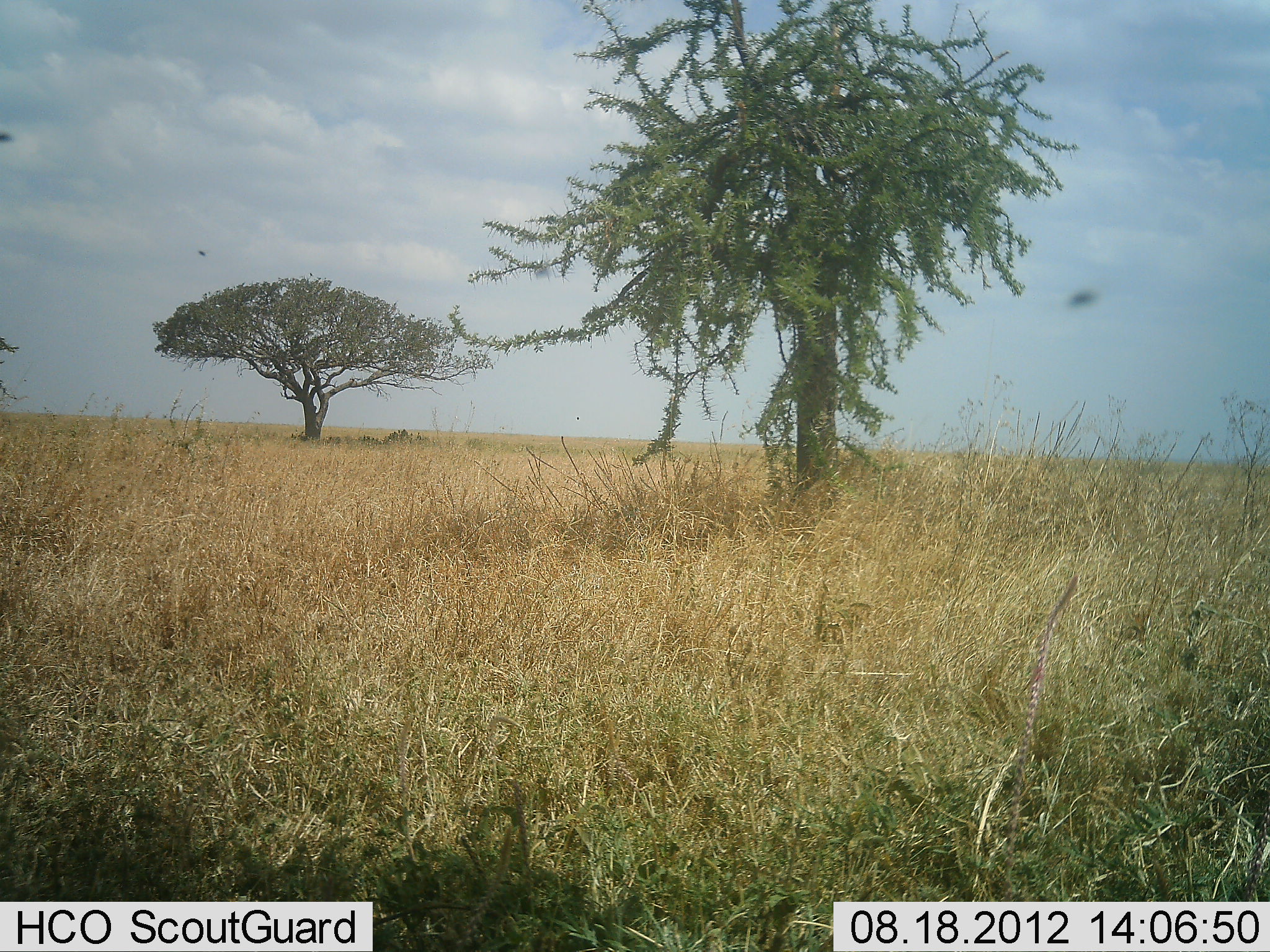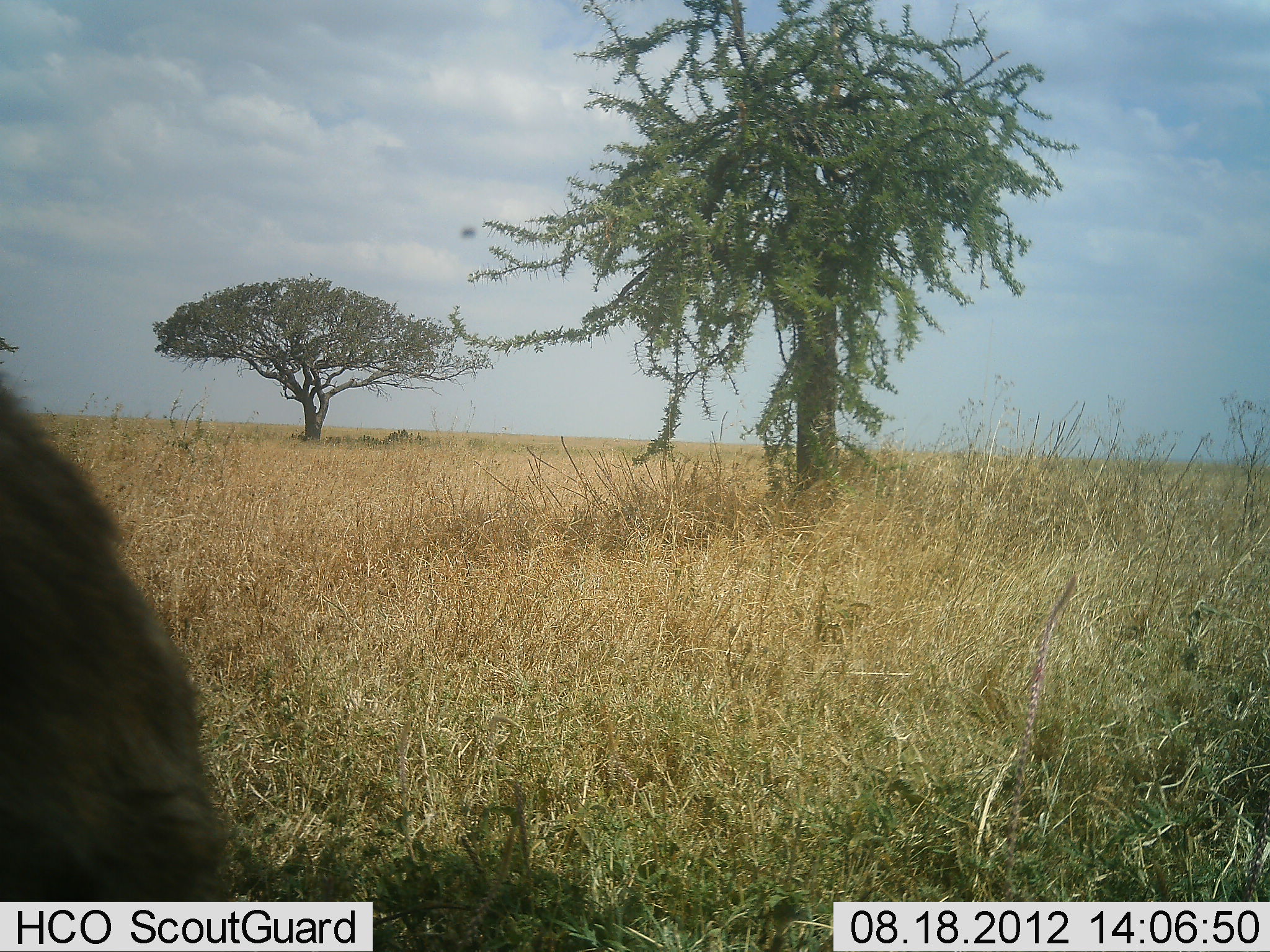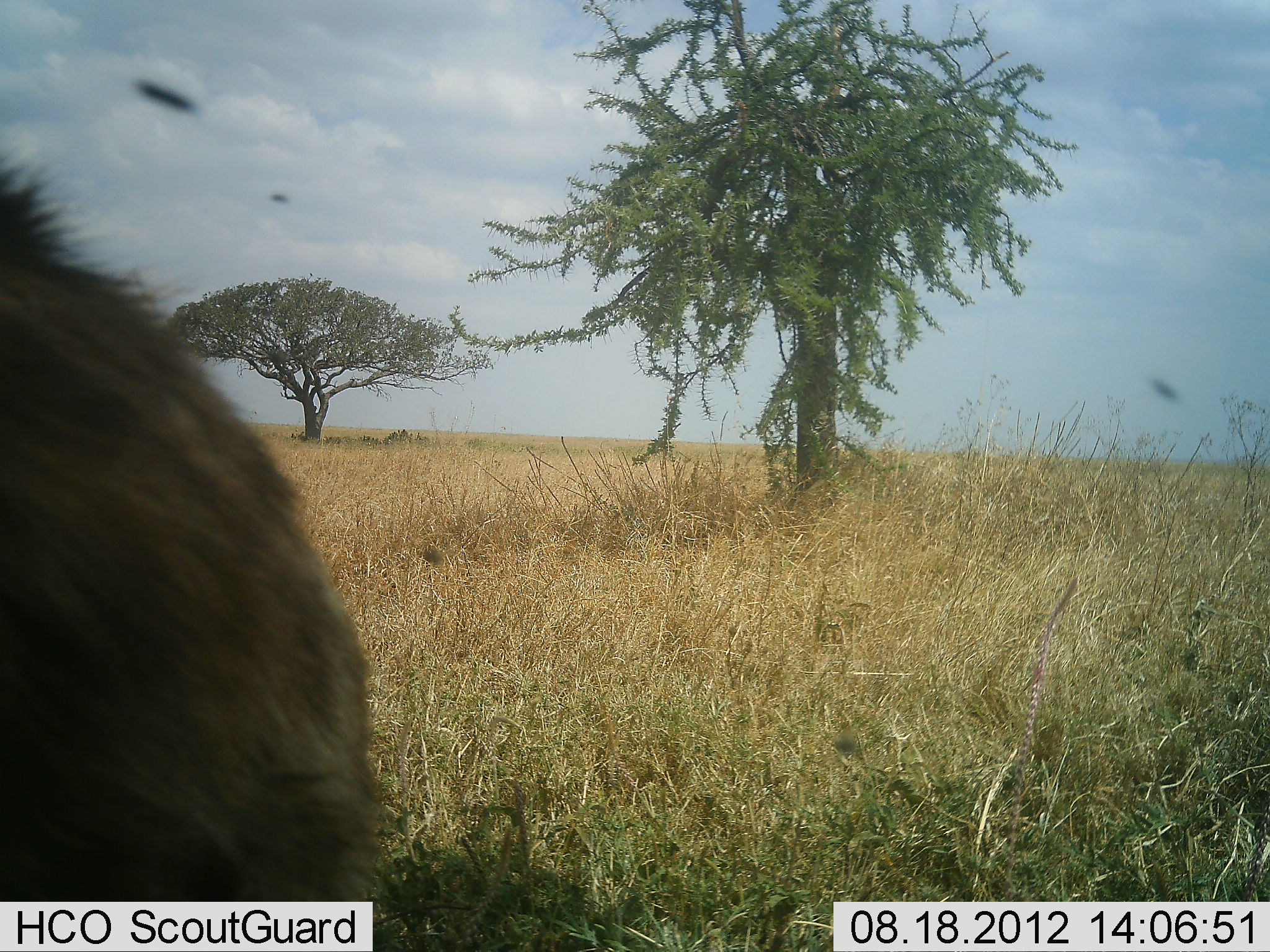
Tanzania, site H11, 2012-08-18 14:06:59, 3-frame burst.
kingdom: Animalia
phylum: Chordata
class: Mammalia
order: Primates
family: Cercopithecidae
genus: Papio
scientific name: Papio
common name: baboon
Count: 1.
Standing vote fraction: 0%.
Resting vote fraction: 0%.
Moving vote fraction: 100%.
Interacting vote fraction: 0%.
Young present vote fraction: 0%.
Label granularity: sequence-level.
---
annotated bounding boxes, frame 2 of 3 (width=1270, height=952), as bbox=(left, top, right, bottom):
animal: bbox=(0, 382, 226, 904)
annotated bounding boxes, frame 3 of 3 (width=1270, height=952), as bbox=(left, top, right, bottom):
animal: bbox=(0, 149, 383, 902)